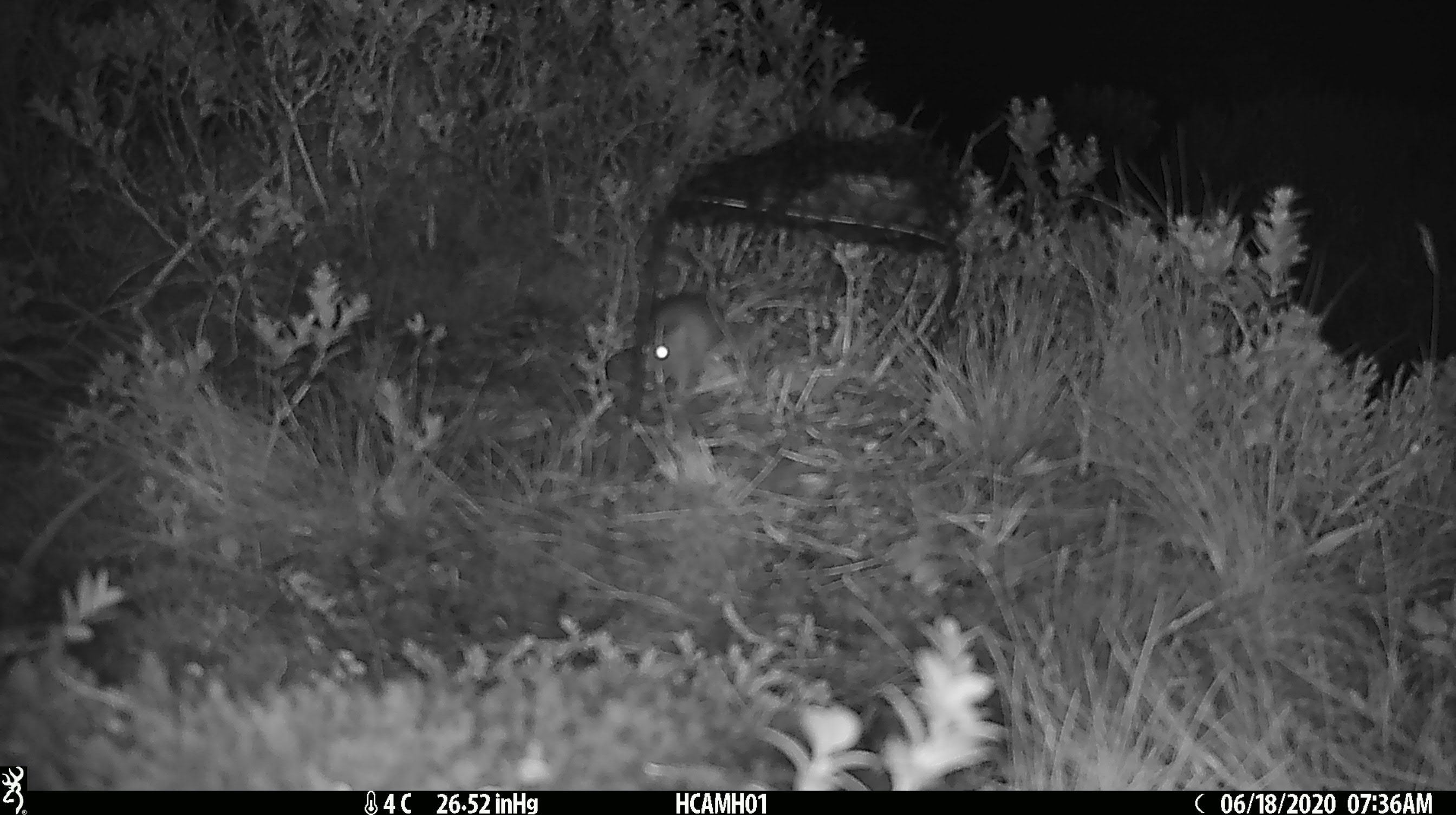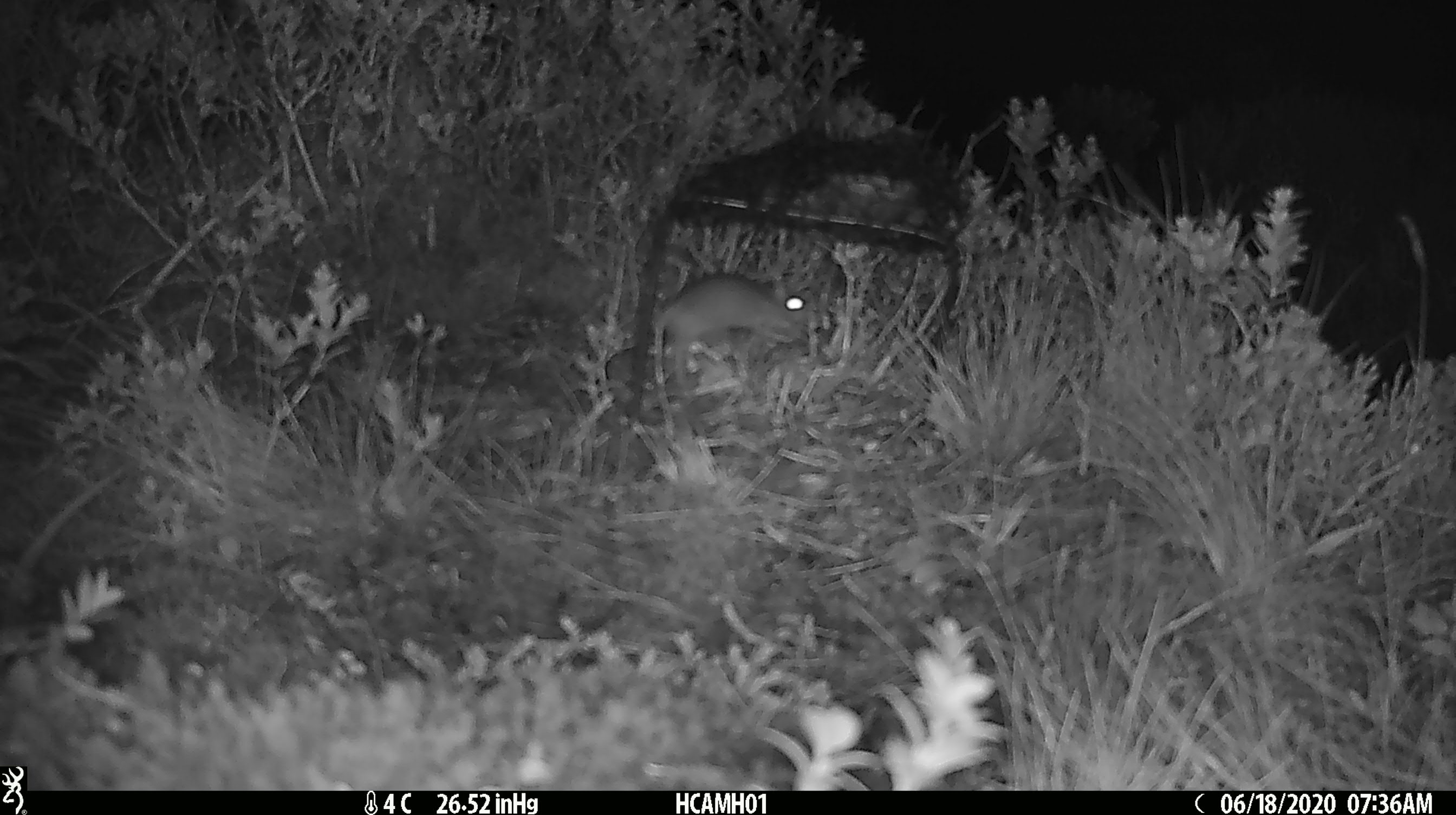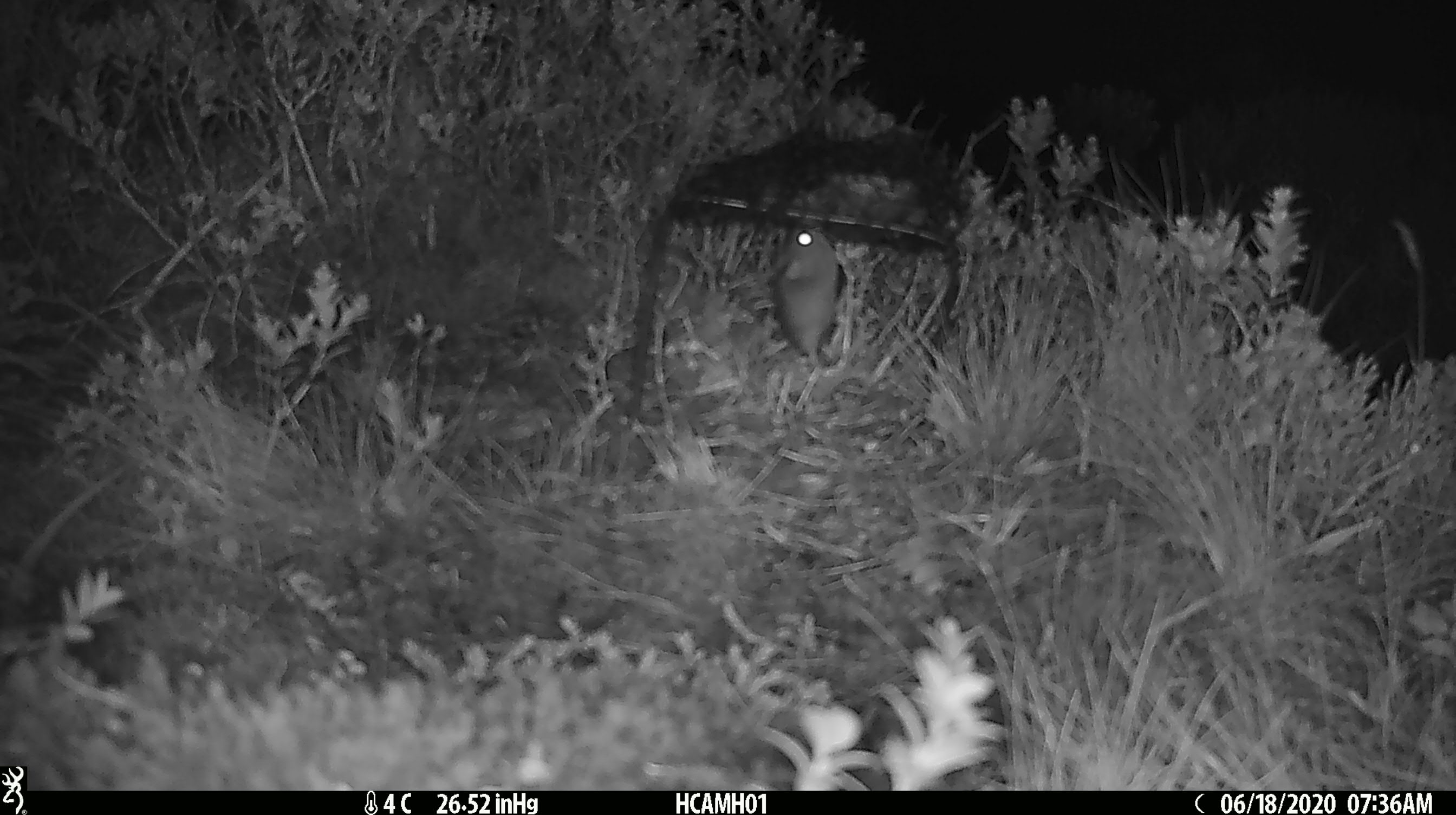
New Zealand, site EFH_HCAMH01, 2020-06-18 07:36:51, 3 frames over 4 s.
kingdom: Animalia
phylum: Chordata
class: Mammalia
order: Rodentia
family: Muridae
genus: Mus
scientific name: Mus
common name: mouse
Mouse (Mus).